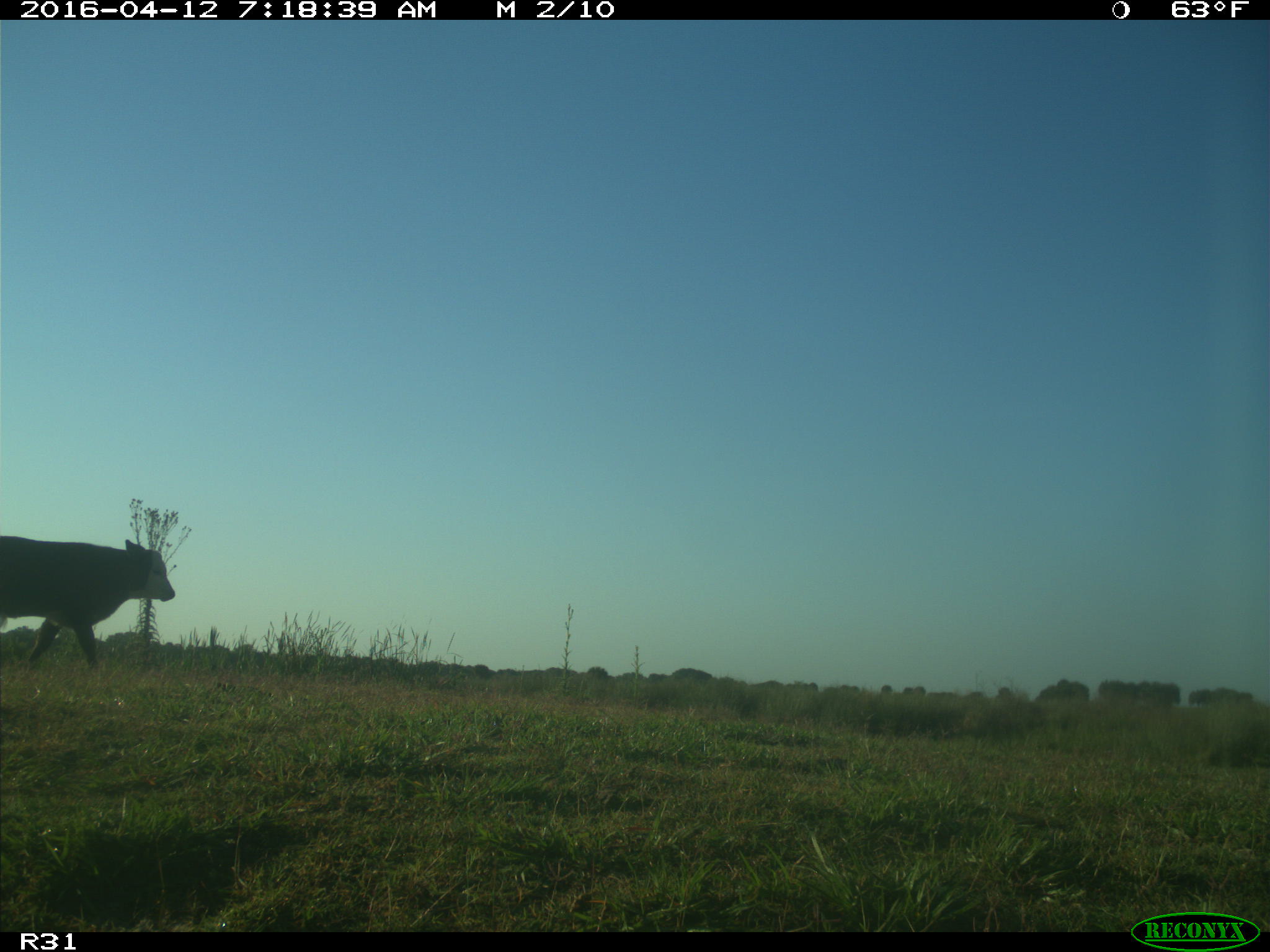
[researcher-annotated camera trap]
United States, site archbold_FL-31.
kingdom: Animalia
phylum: Chordata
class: Mammalia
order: Artiodactyla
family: Bovidae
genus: Bos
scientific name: Bos taurus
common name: domestic cow